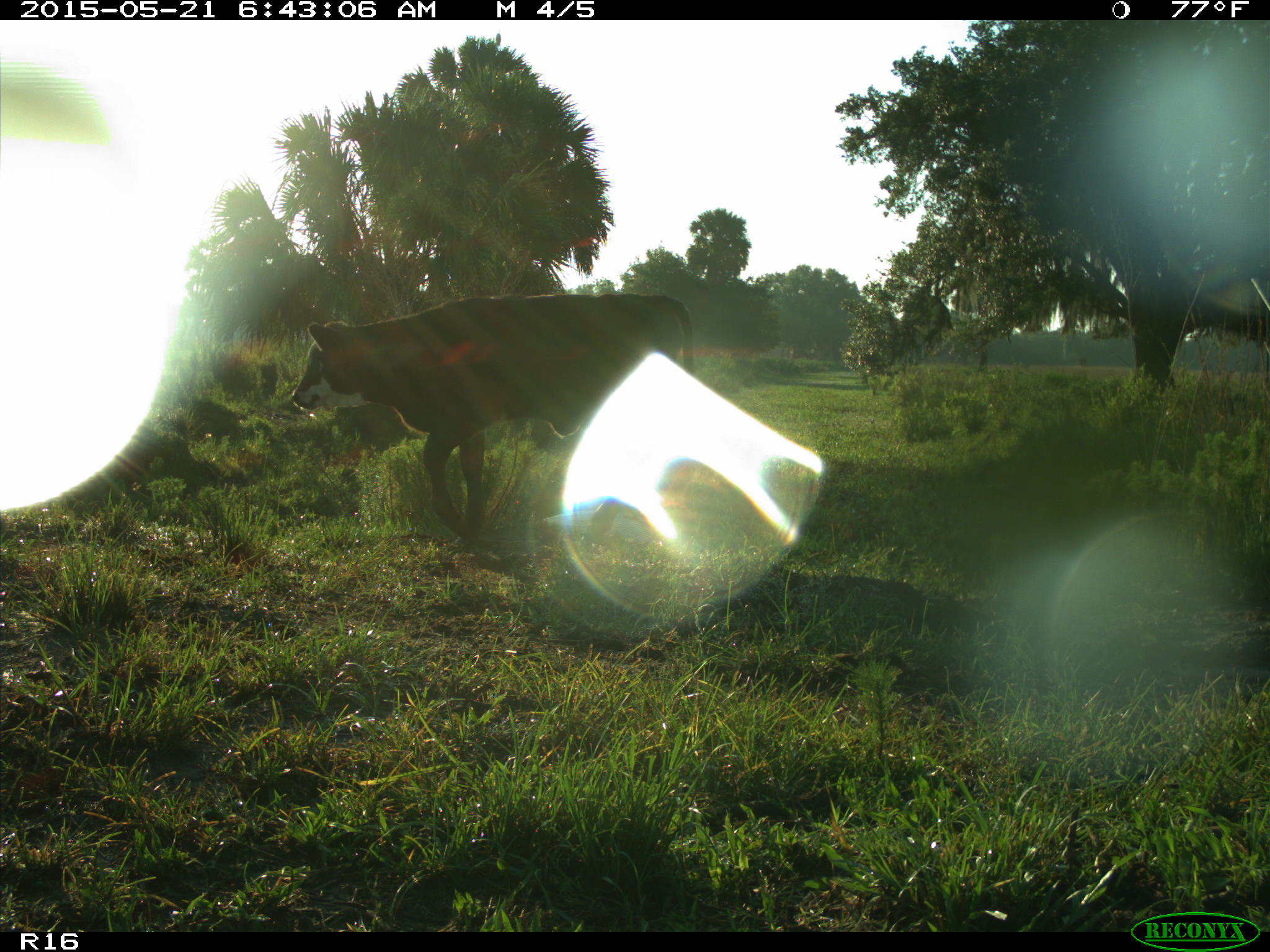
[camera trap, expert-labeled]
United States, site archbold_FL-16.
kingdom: Animalia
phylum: Chordata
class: Mammalia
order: Artiodactyla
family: Bovidae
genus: Bos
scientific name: Bos taurus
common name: domestic cow